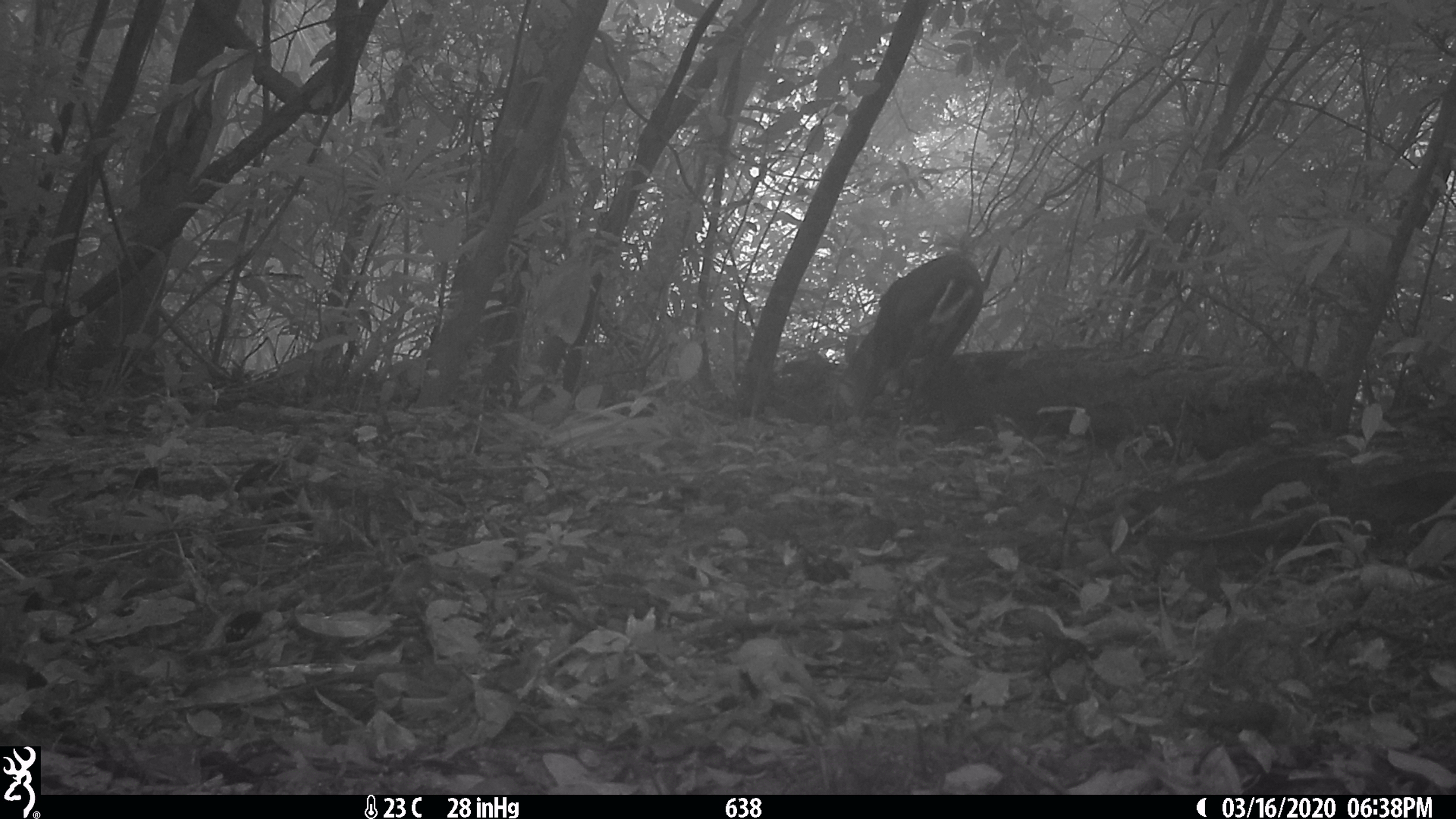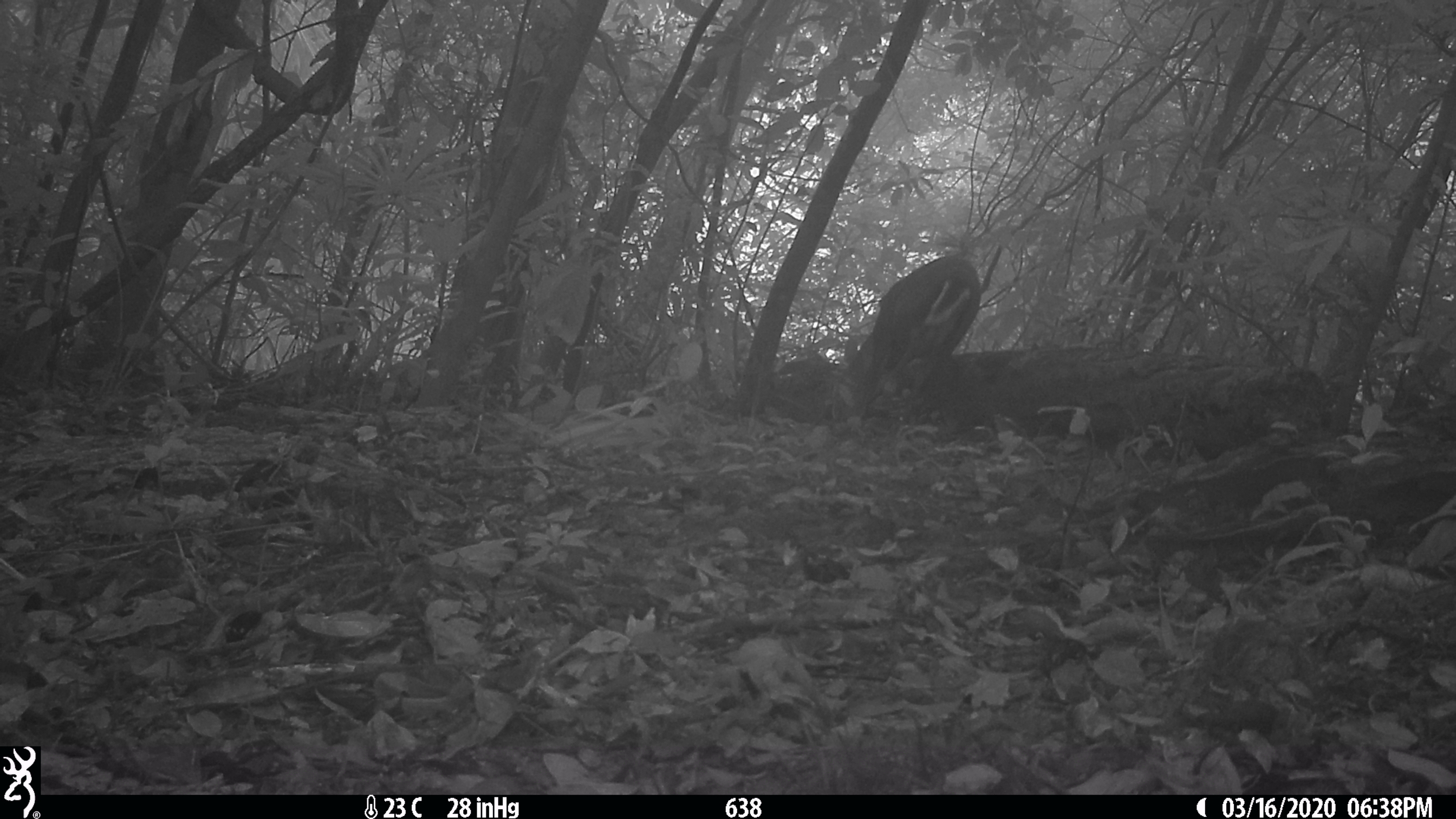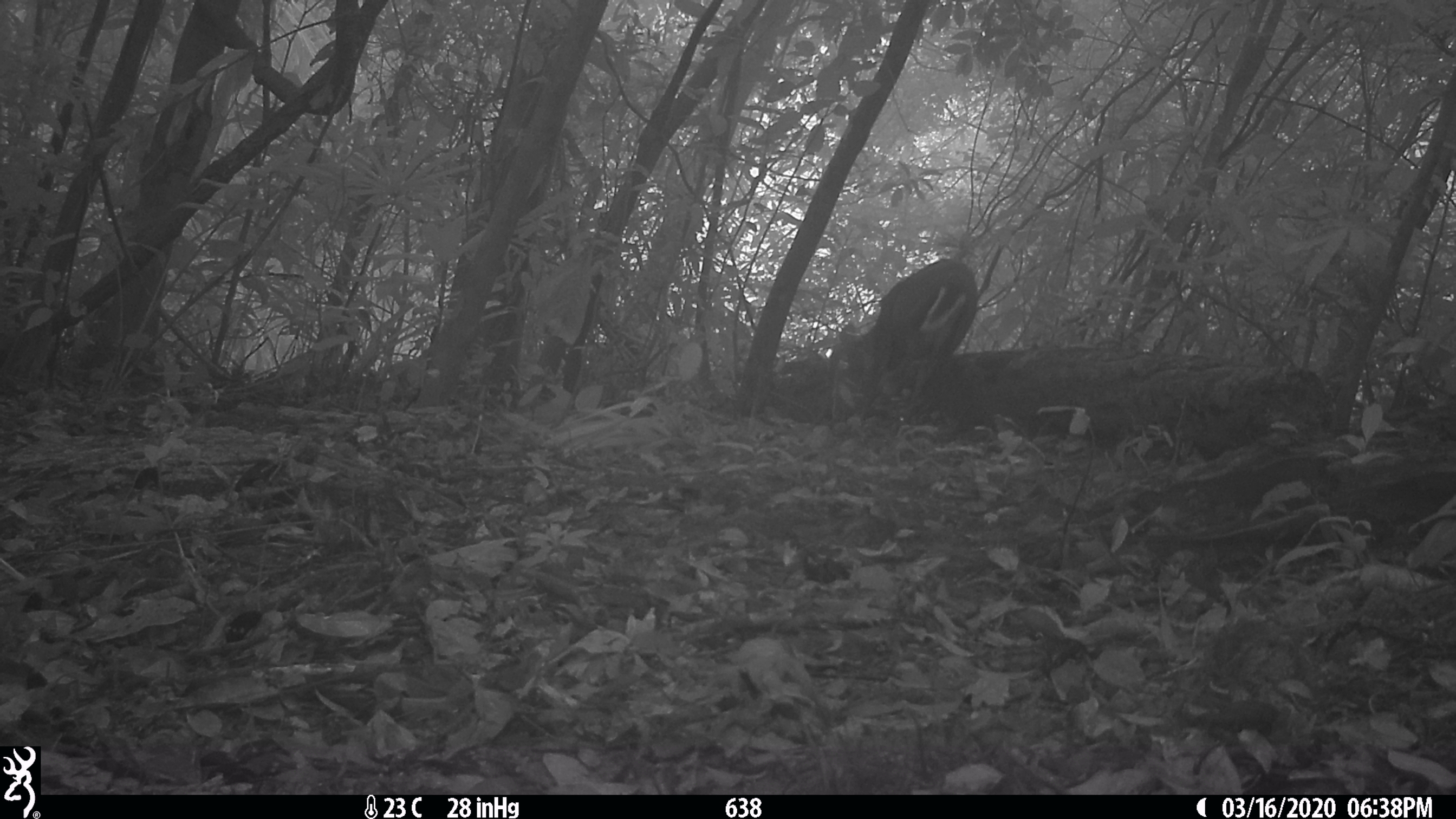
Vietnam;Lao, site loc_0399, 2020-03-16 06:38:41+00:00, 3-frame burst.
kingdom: Animalia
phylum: Chordata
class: Mammalia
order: Artiodactyla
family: Cervidae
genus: Muntiacus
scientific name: Muntiacus rooseveltorum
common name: roosevelt's muntjac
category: roosevelts muntjac group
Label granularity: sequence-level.